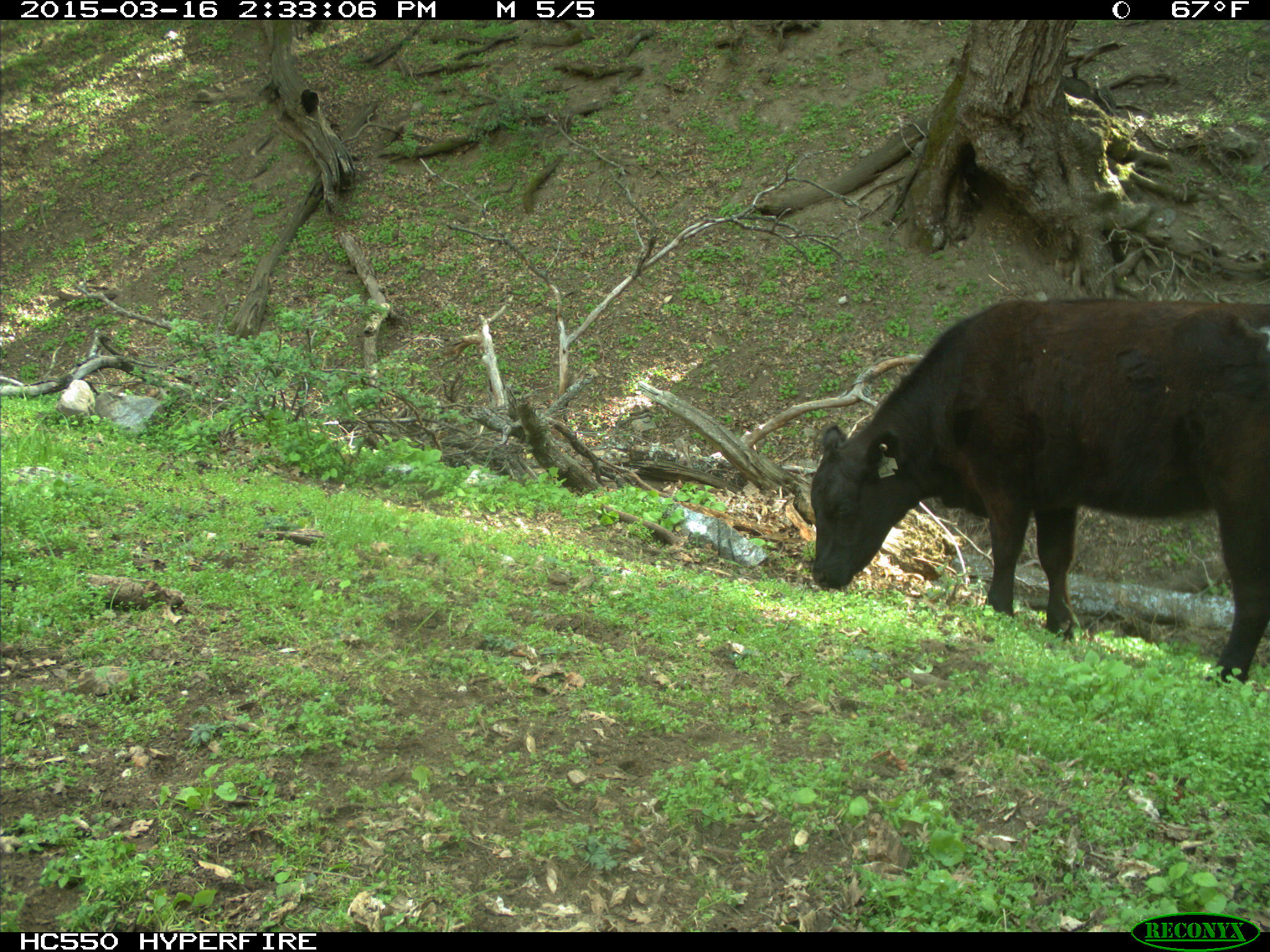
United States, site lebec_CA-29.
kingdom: Animalia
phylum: Chordata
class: Mammalia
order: Artiodactyla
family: Bovidae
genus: Bos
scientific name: Bos taurus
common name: domestic cow